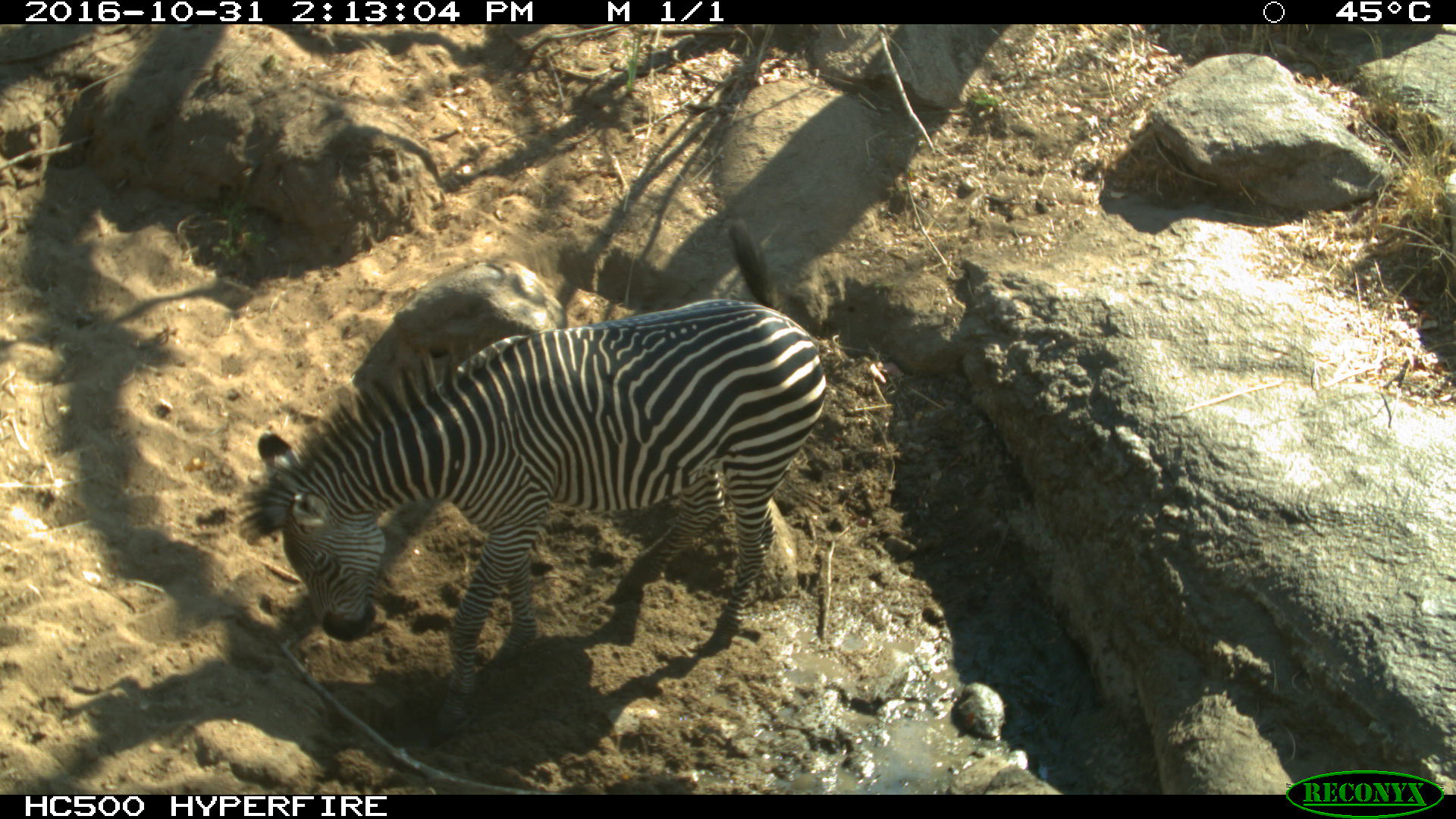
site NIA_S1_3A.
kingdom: Animalia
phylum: Chordata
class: Mammalia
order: Perissodactyla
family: Equidae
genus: Equus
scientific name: Equus quagga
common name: plains zebra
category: zebraplains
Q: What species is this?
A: Zebraplains (plains zebra) (Equus quagga).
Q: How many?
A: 1.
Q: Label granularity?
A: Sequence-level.